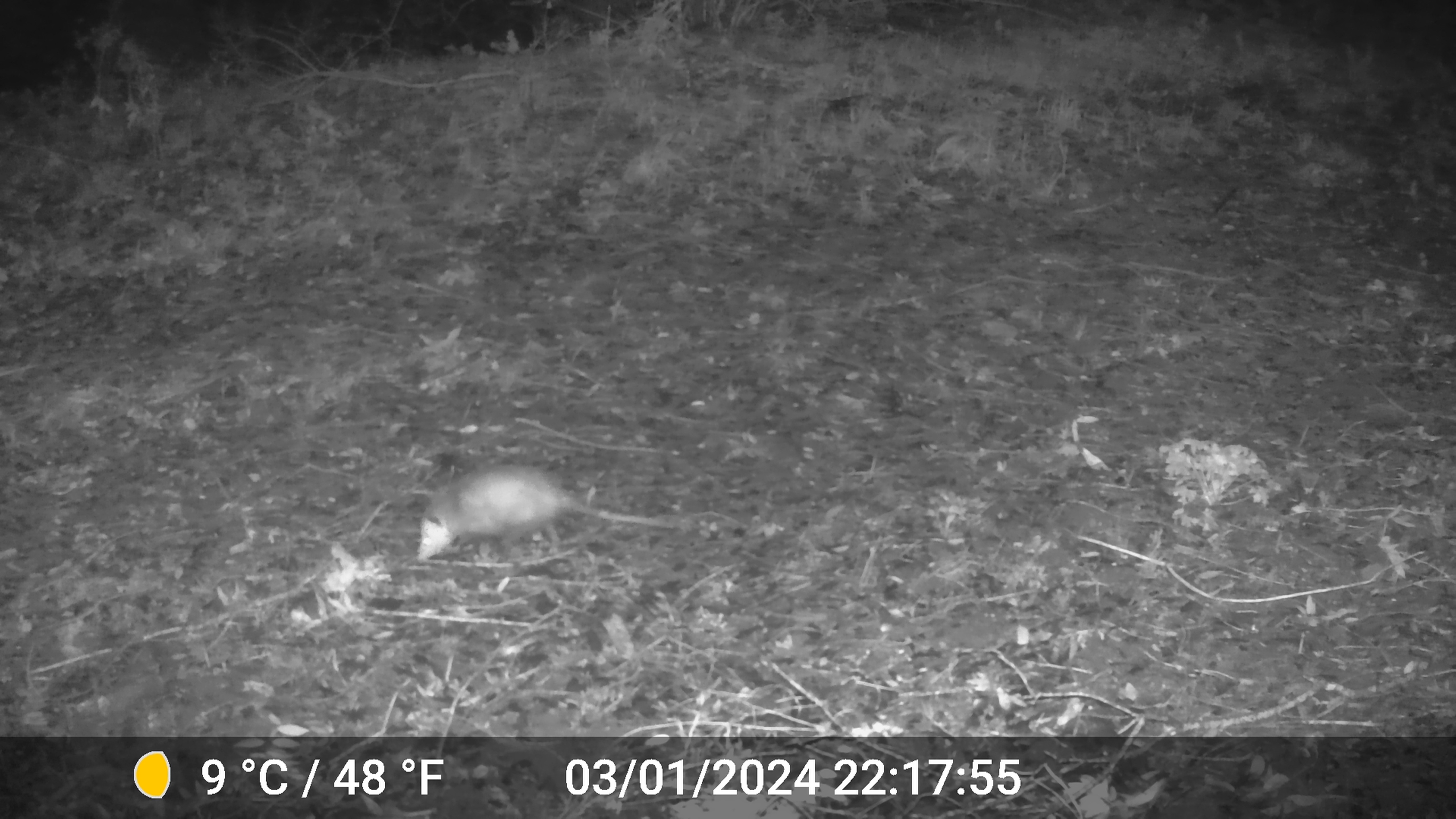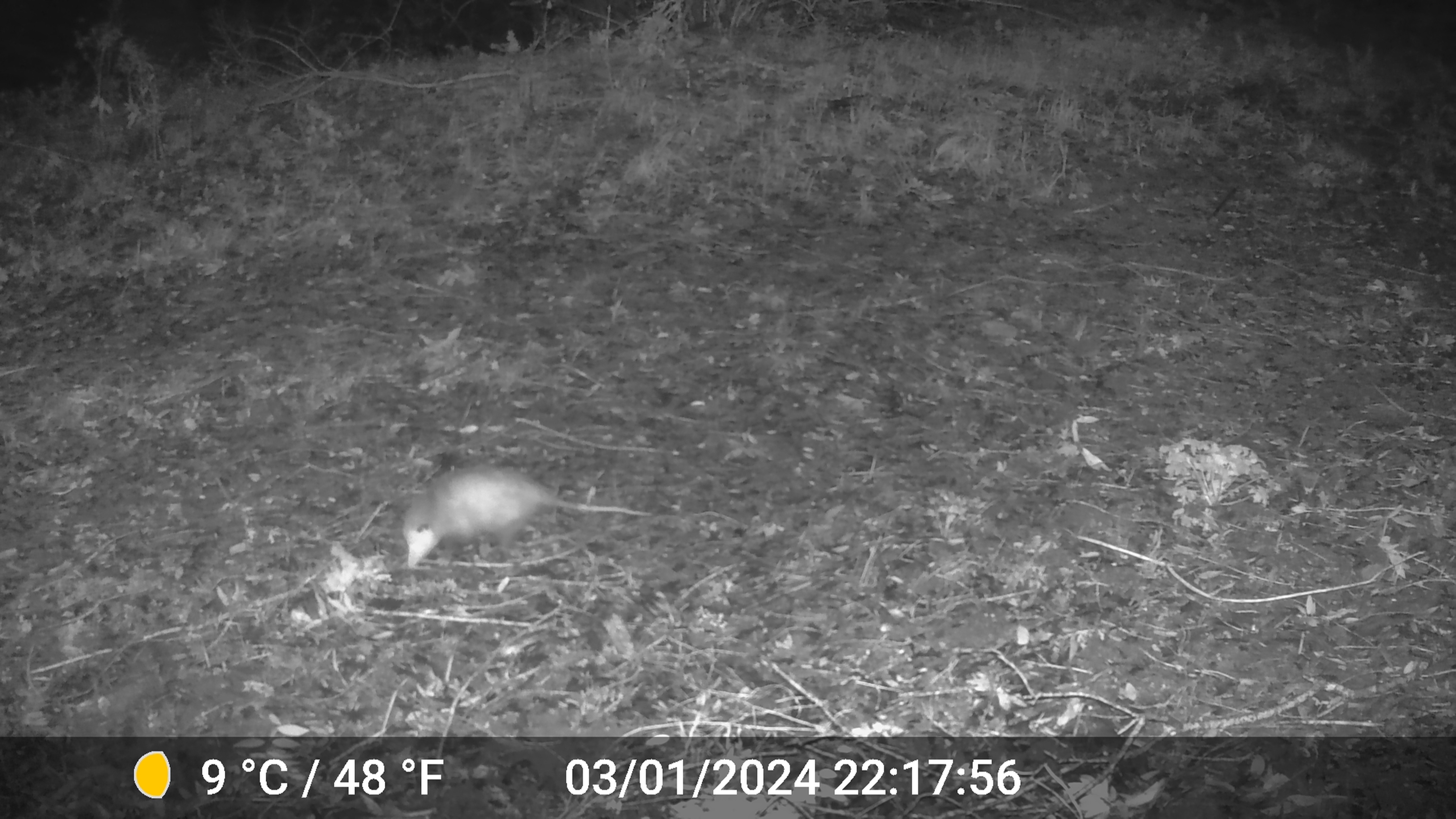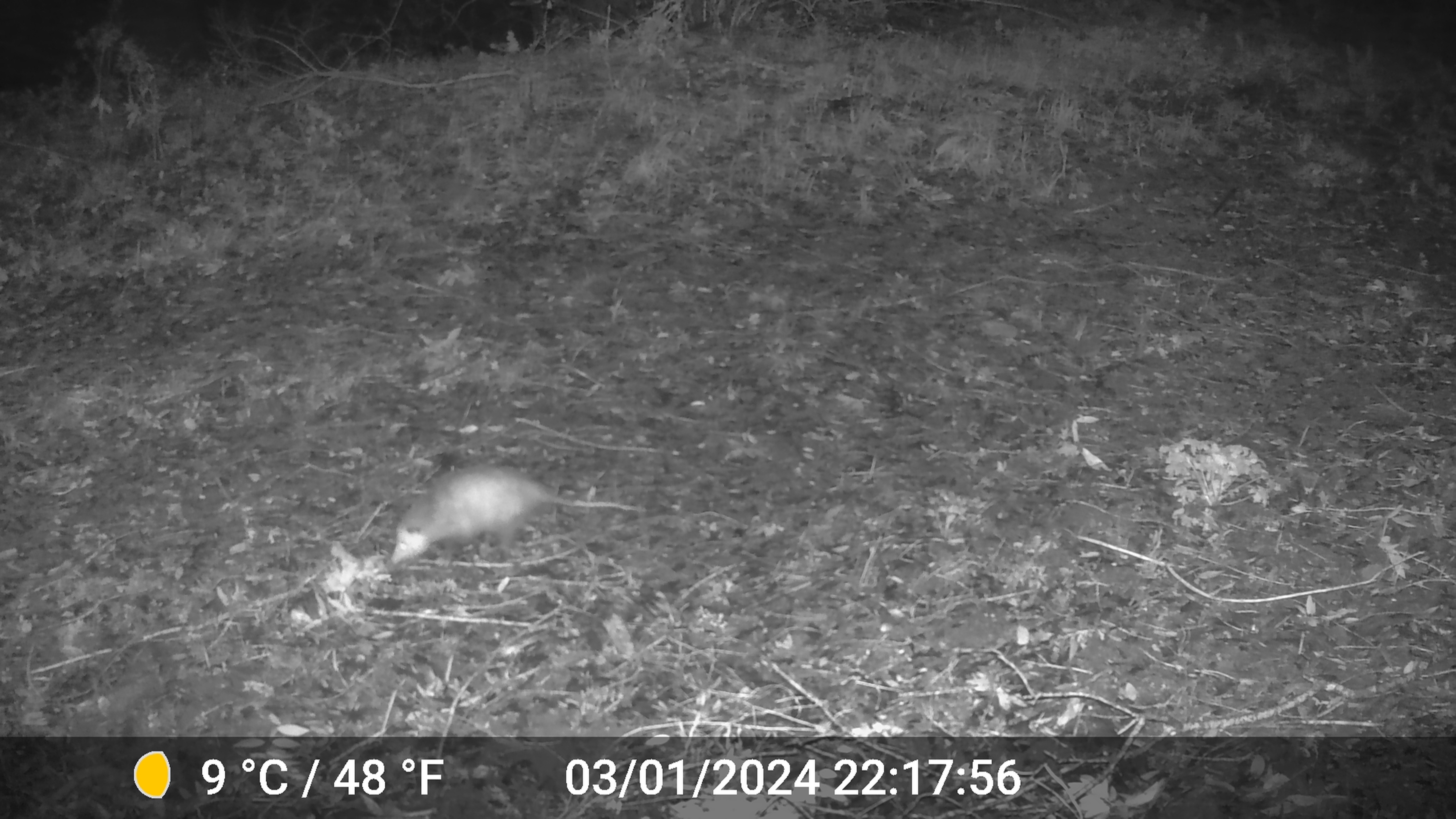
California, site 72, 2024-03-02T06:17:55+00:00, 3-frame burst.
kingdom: Animalia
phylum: Chordata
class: Mammalia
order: Didelphimorphia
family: Didelphidae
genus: Didelphis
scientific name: Didelphis virginiana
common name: virginia opossum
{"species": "virginia opossum (Didelphis virginiana)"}